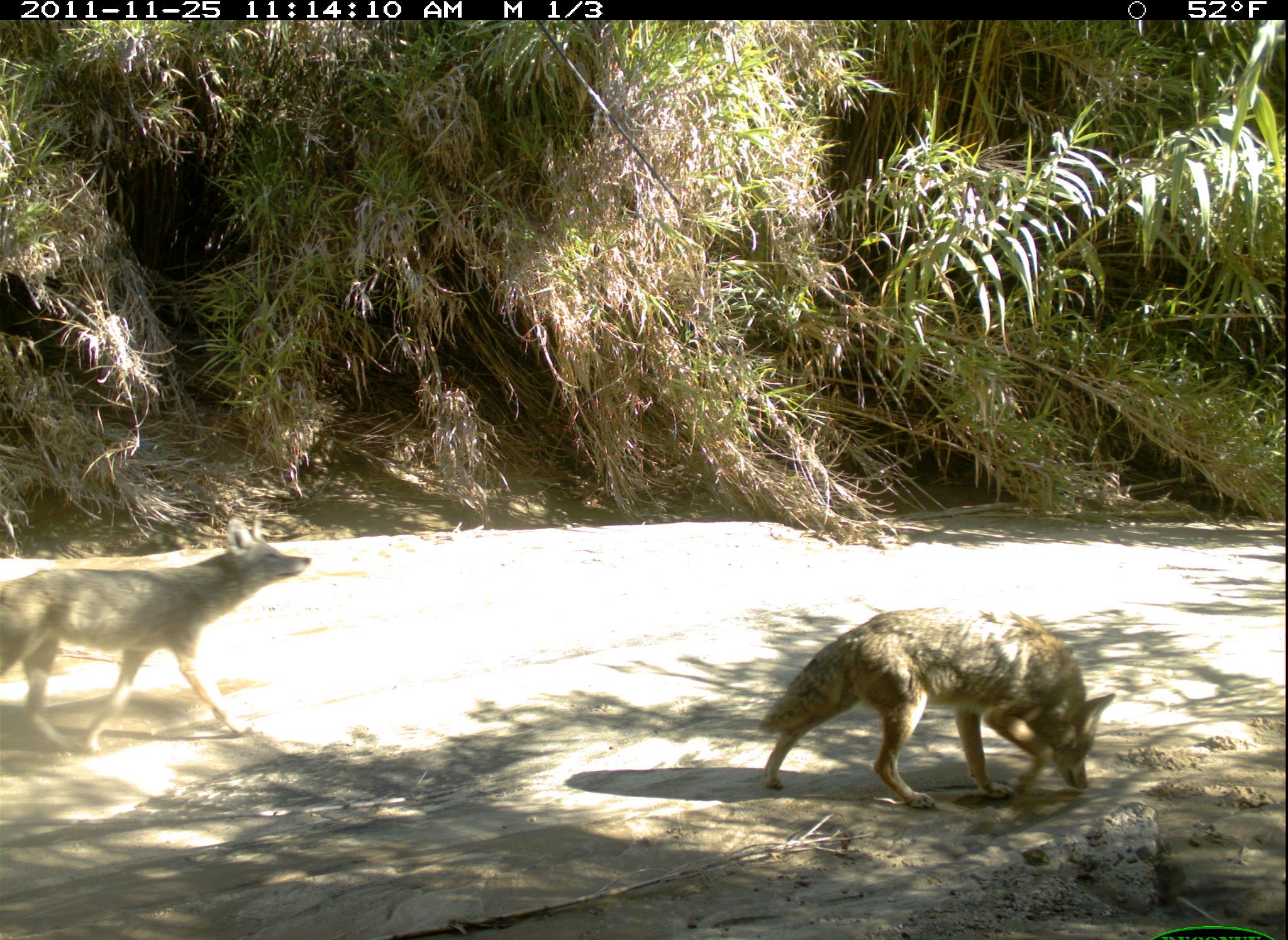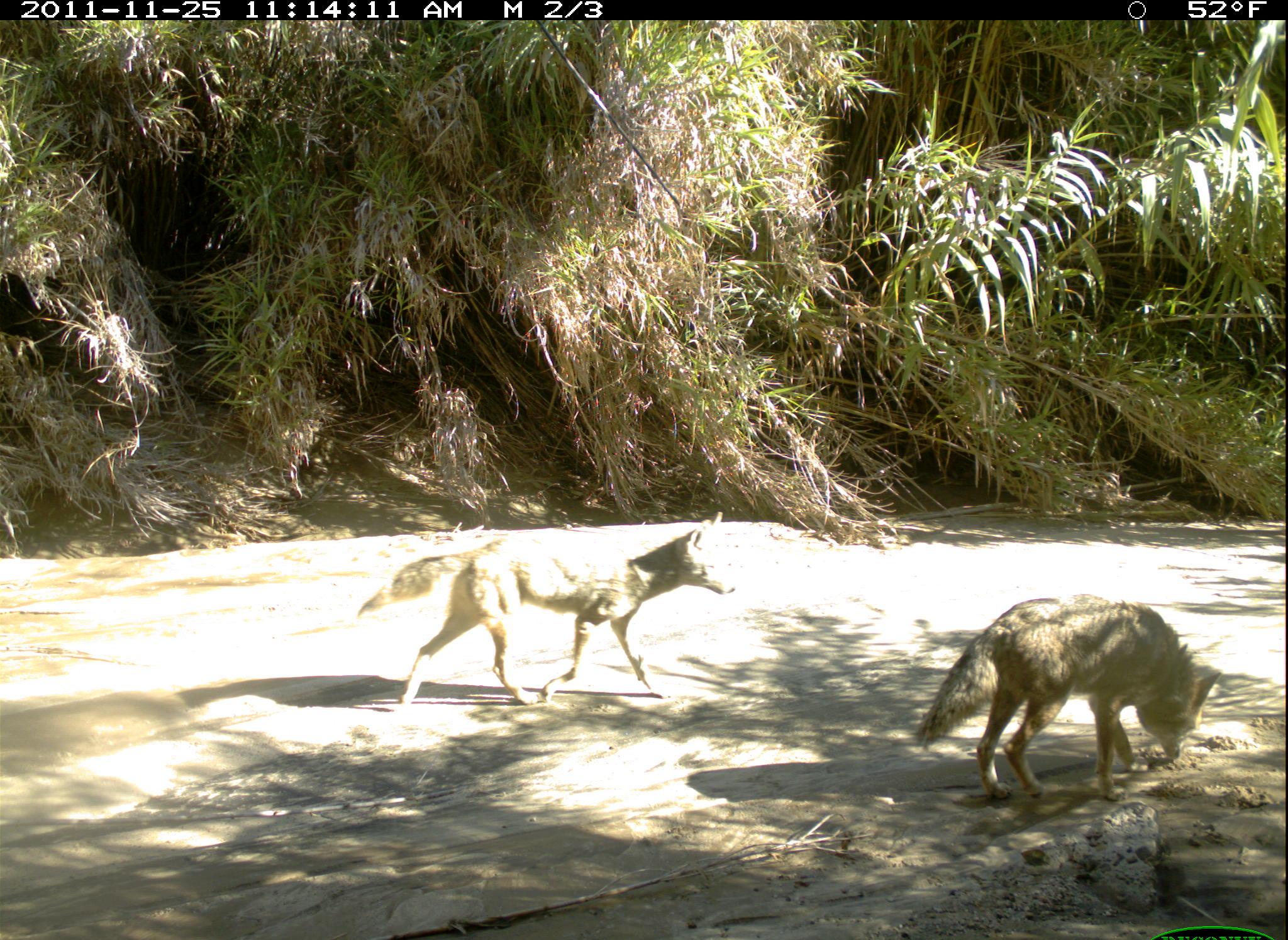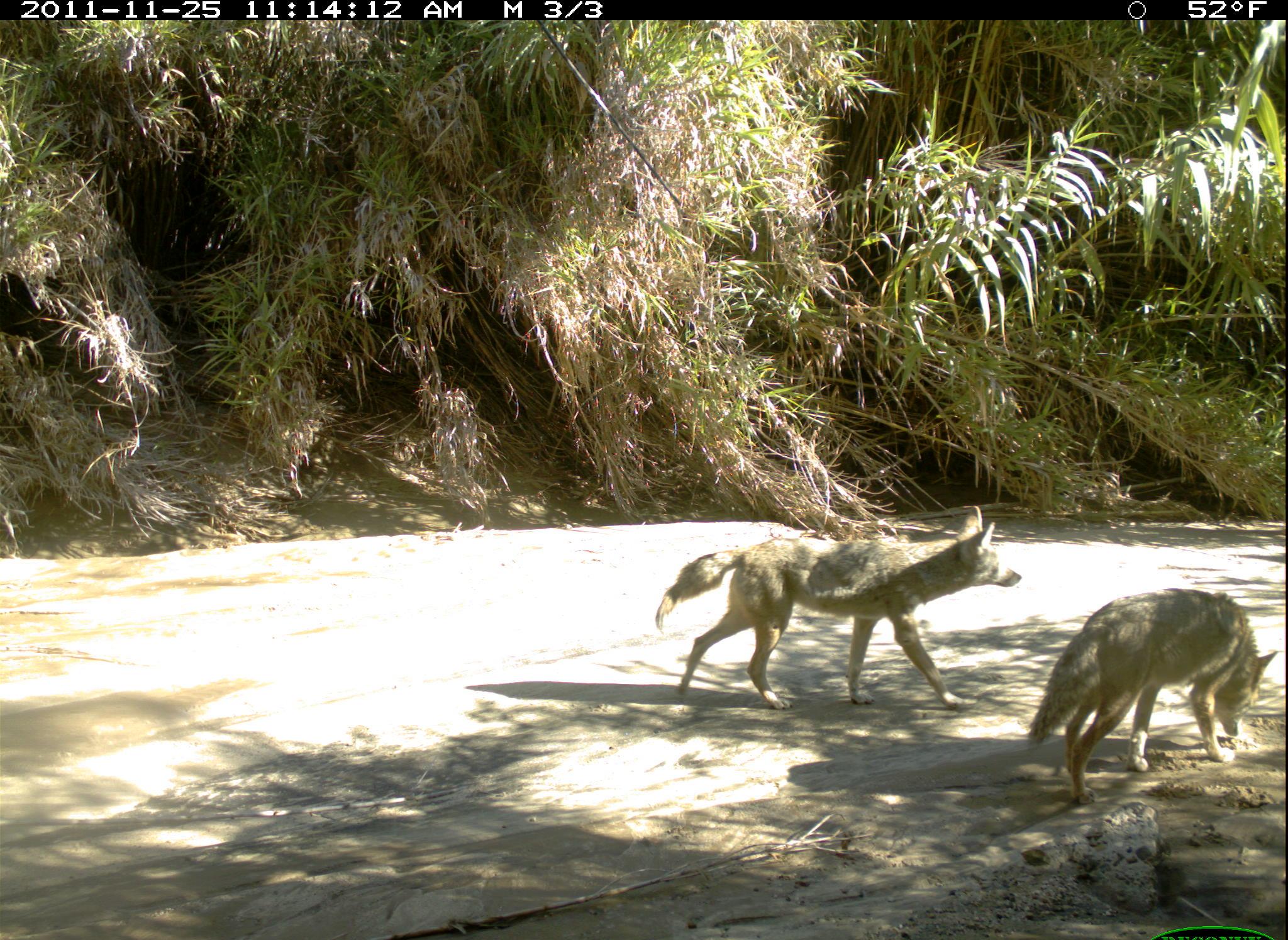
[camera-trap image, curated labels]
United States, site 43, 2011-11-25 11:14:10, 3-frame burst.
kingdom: Animalia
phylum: Chordata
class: Mammalia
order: Carnivora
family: Canidae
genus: Canis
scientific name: Canis latrans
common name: coyote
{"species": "coyote (Canis latrans)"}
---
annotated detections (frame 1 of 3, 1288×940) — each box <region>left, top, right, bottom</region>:
coyote: <region>750, 590, 1122, 818</region>; <region>6, 515, 317, 765</region>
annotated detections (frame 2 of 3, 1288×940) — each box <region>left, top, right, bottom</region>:
coyote: <region>354, 501, 749, 710</region>; <region>911, 580, 1232, 820</region>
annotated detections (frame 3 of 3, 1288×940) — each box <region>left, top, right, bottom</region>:
coyote: <region>655, 498, 1016, 718</region>; <region>1029, 577, 1275, 786</region>